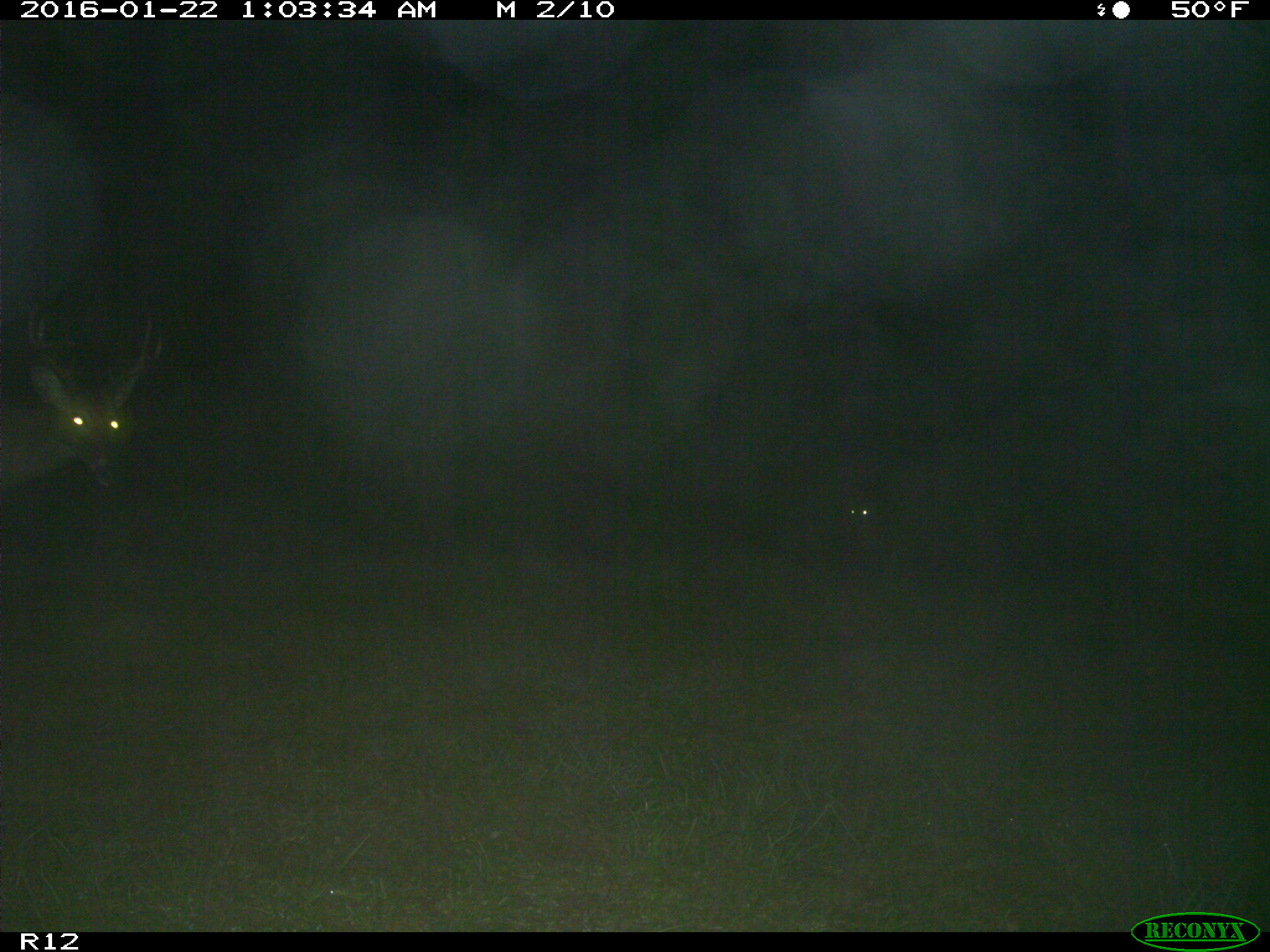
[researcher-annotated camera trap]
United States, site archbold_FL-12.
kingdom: Animalia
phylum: Chordata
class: Mammalia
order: Artiodactyla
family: Cervidae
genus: Odocoileus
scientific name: Odocoileus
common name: deer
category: unidentified deer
Unidentified deer (deer) (Odocoileus).